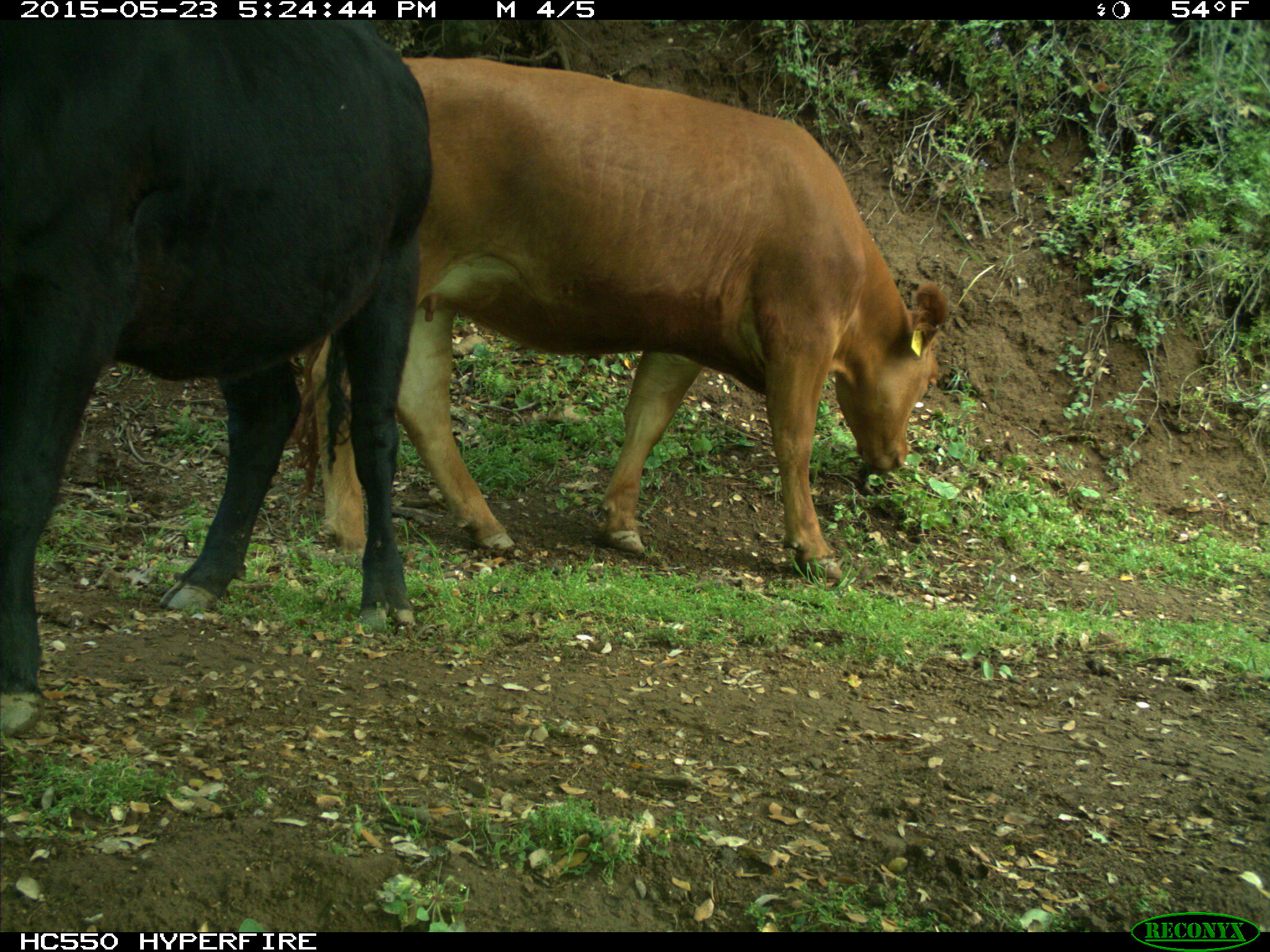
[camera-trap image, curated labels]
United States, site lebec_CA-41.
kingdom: Animalia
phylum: Chordata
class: Mammalia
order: Artiodactyla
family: Bovidae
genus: Bos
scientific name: Bos taurus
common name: domestic cow